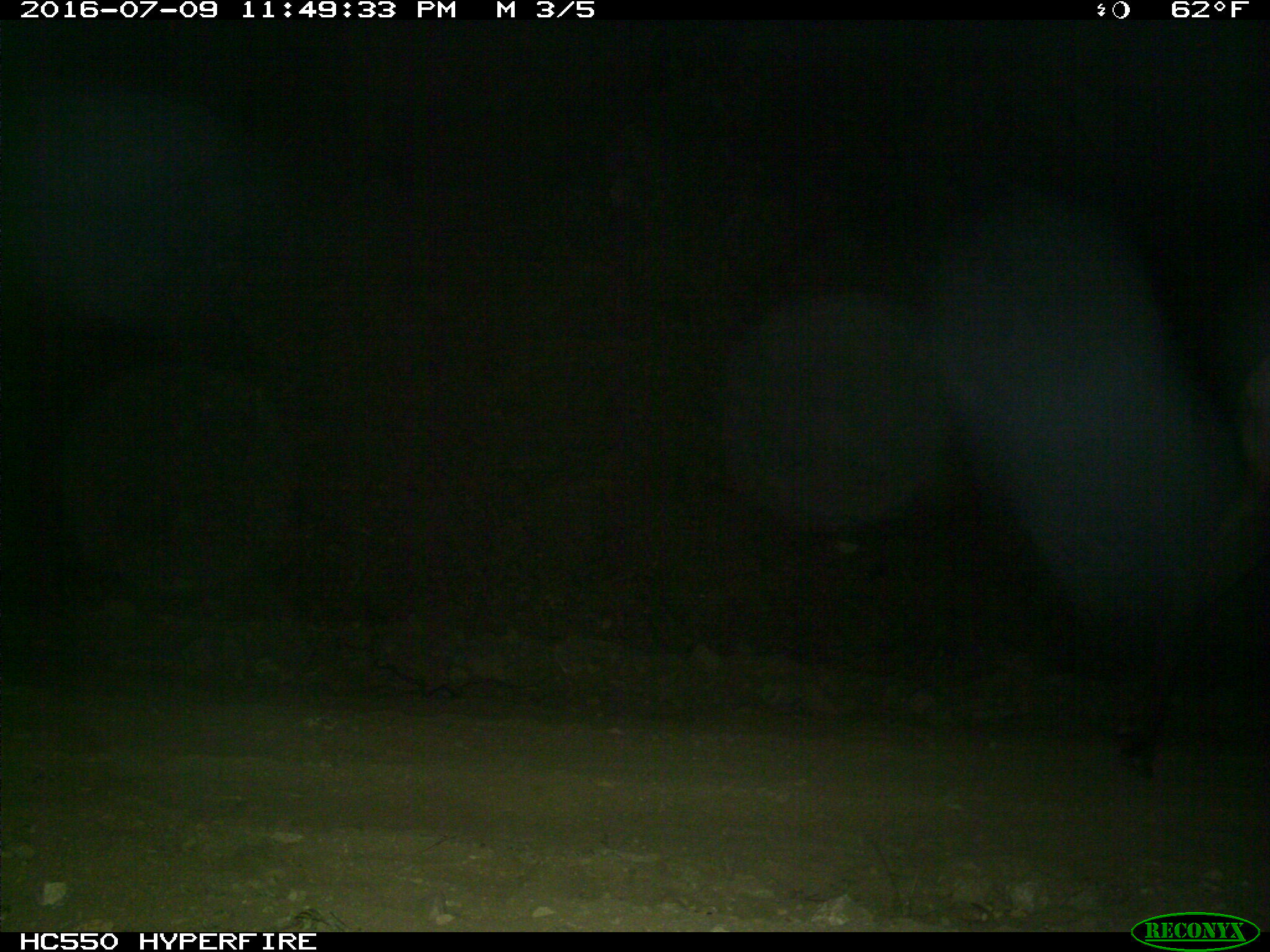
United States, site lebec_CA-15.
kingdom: Animalia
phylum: Chordata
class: Mammalia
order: Artiodactyla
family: Cervidae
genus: Cervus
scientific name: Cervus canadensis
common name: elk